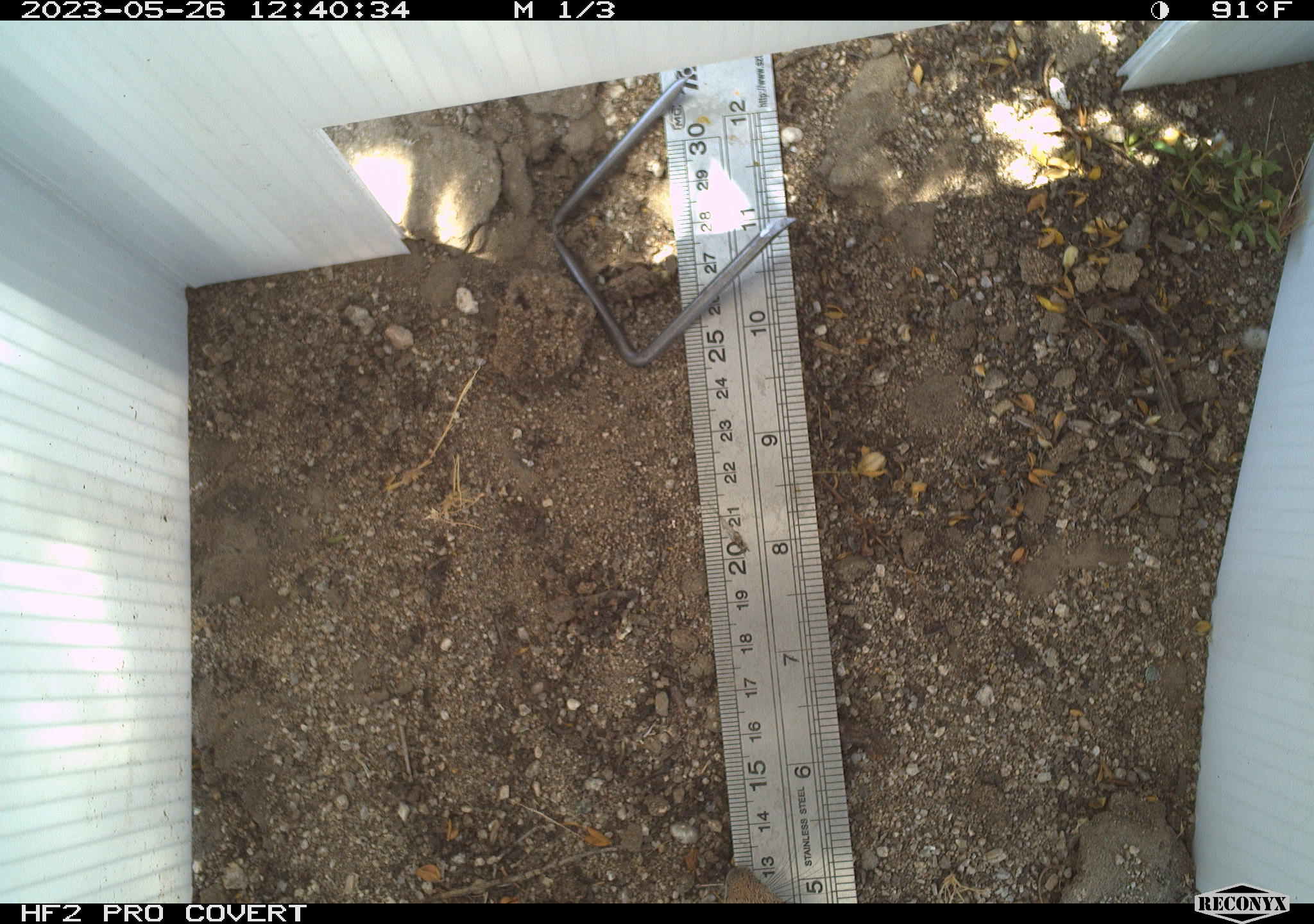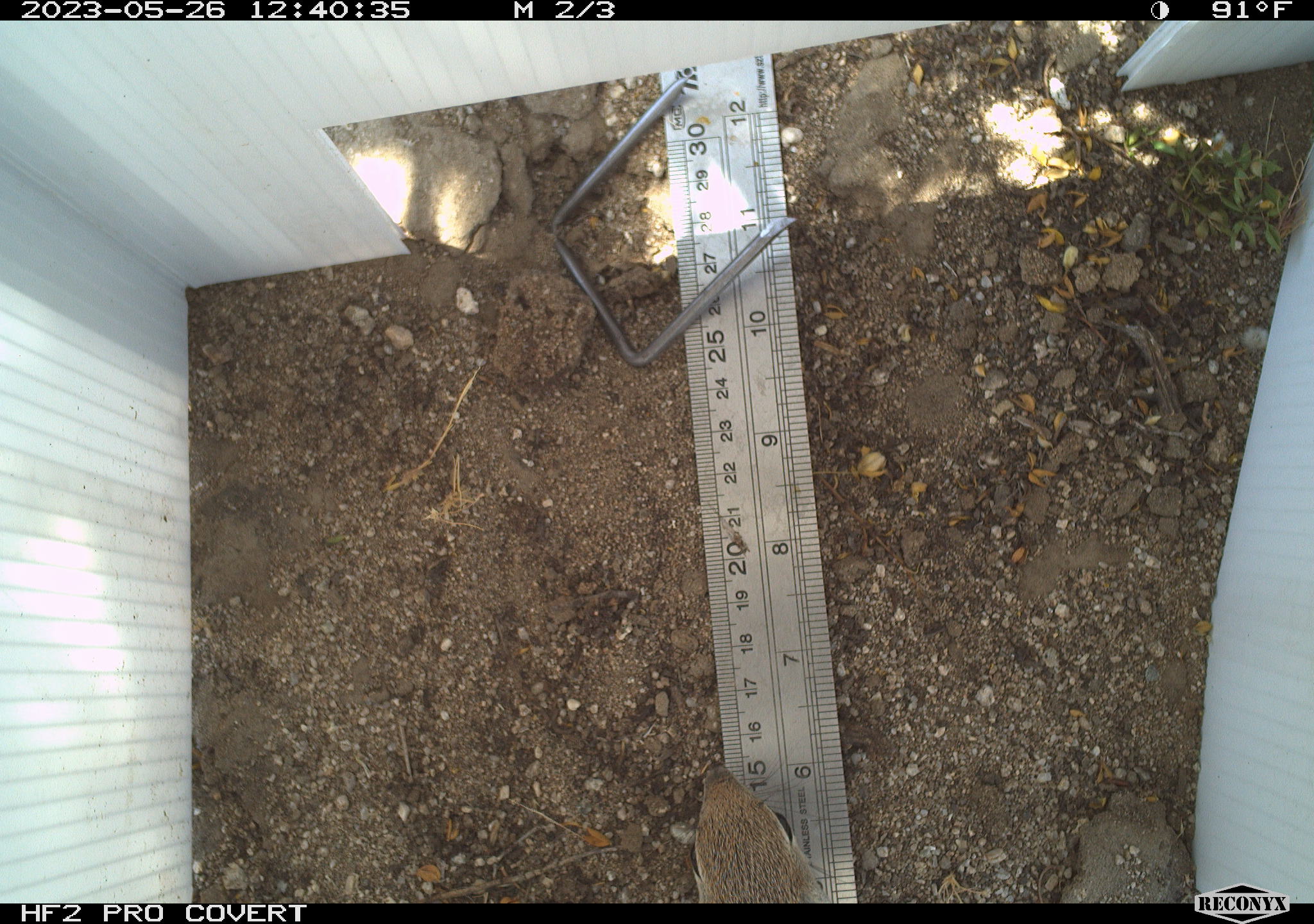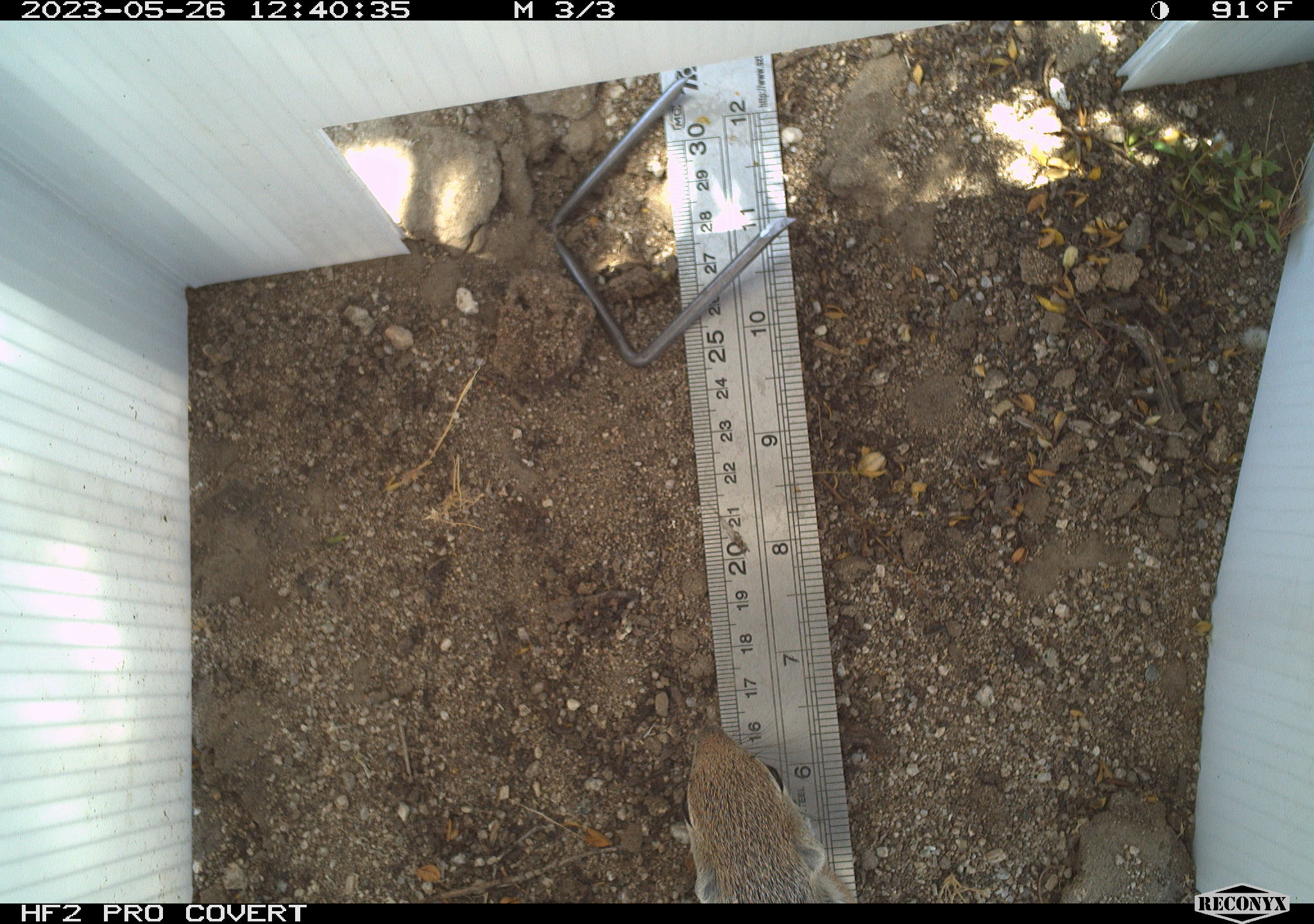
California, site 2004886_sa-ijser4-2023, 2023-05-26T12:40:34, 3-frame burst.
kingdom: Animalia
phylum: Chordata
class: Mammalia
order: Rodentia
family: Sciuridae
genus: Ammospermophilus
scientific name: Ammospermophilus leucurus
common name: white-tailed antelope squirrel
White-tailed antelope squirrel (Ammospermophilus leucurus).